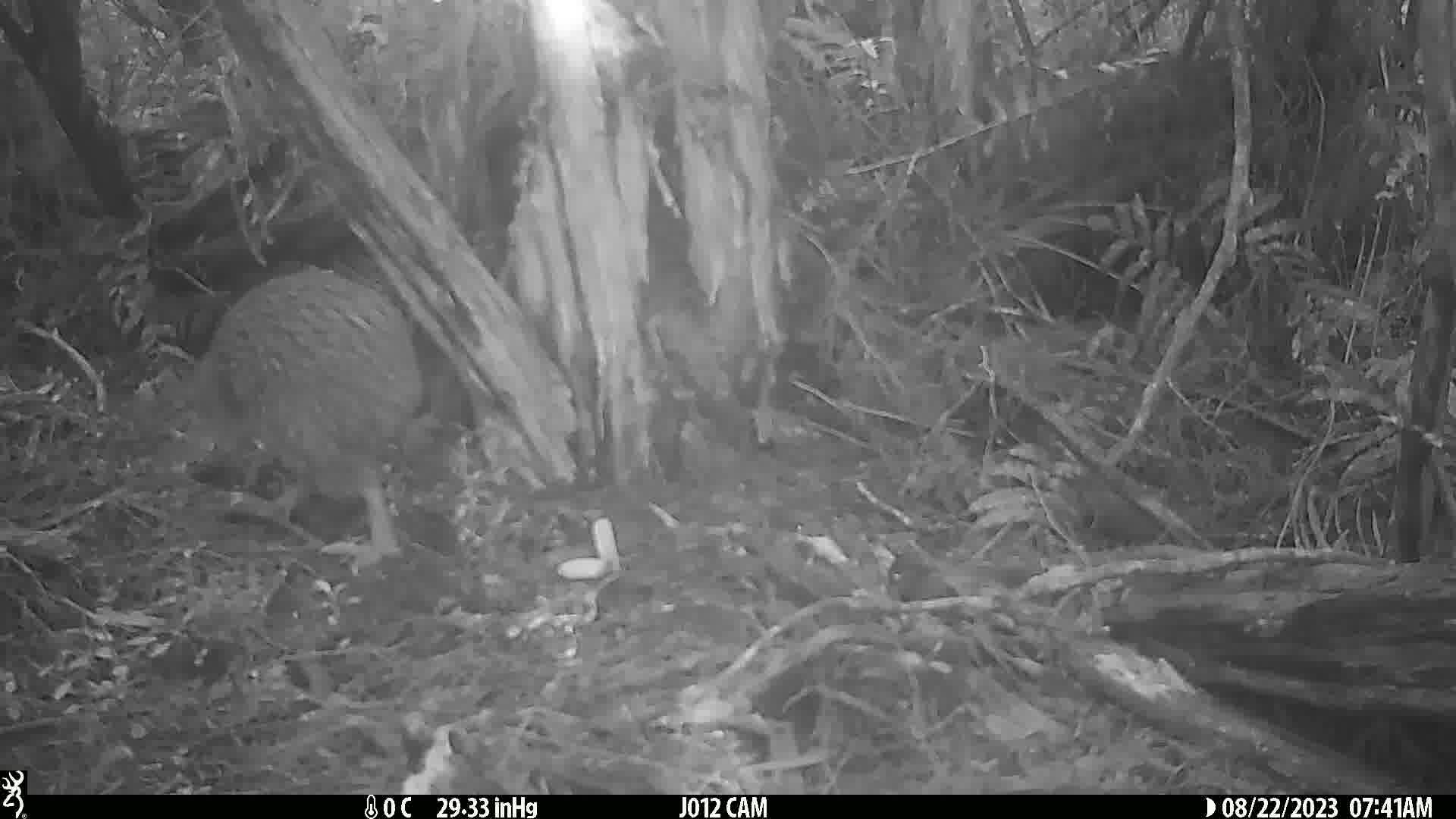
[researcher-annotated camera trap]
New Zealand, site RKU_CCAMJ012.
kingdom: Animalia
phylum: Chordata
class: Aves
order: Apterygiformes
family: Apterygidae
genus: Apteryx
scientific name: Apteryx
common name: kiwi